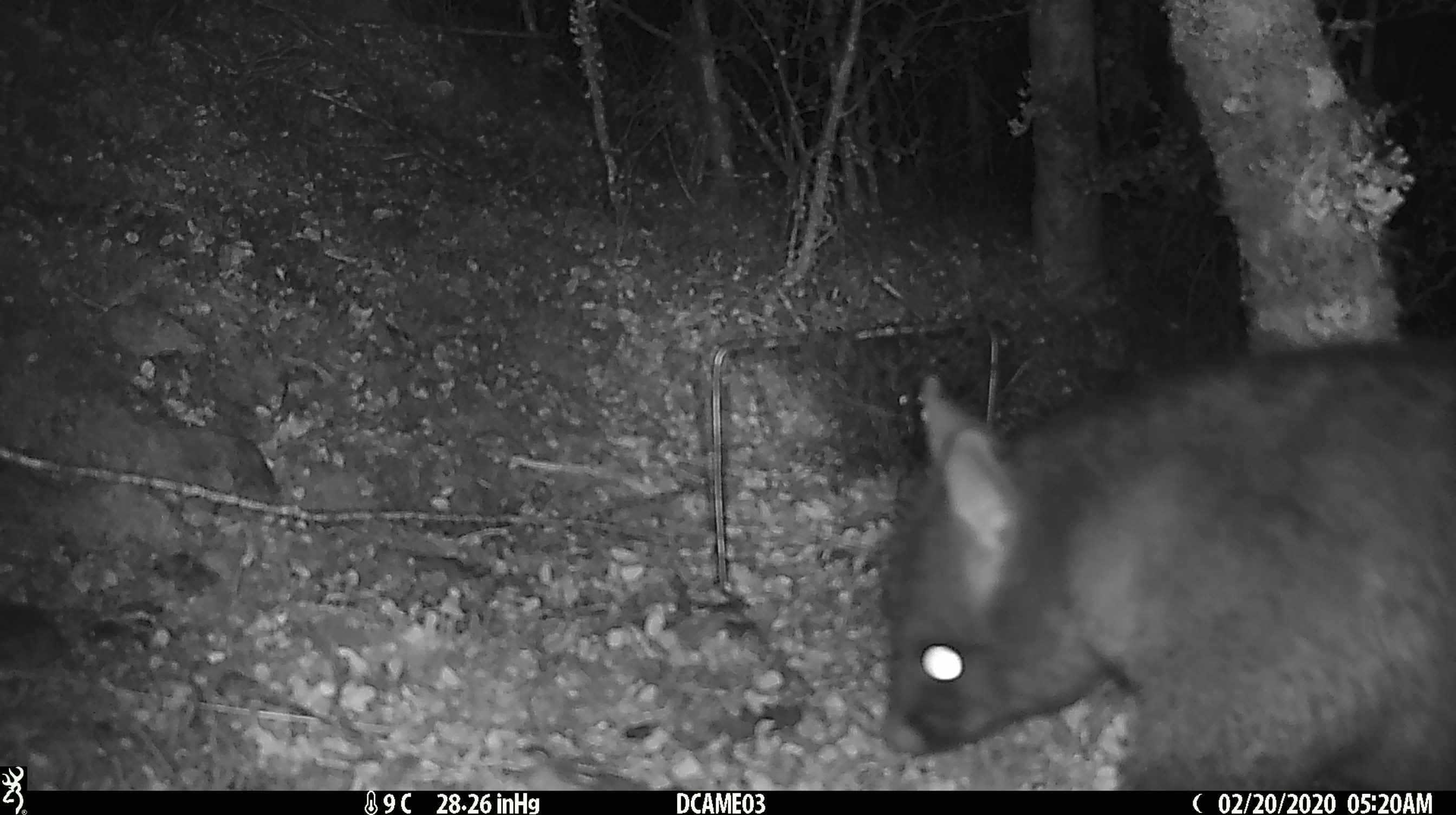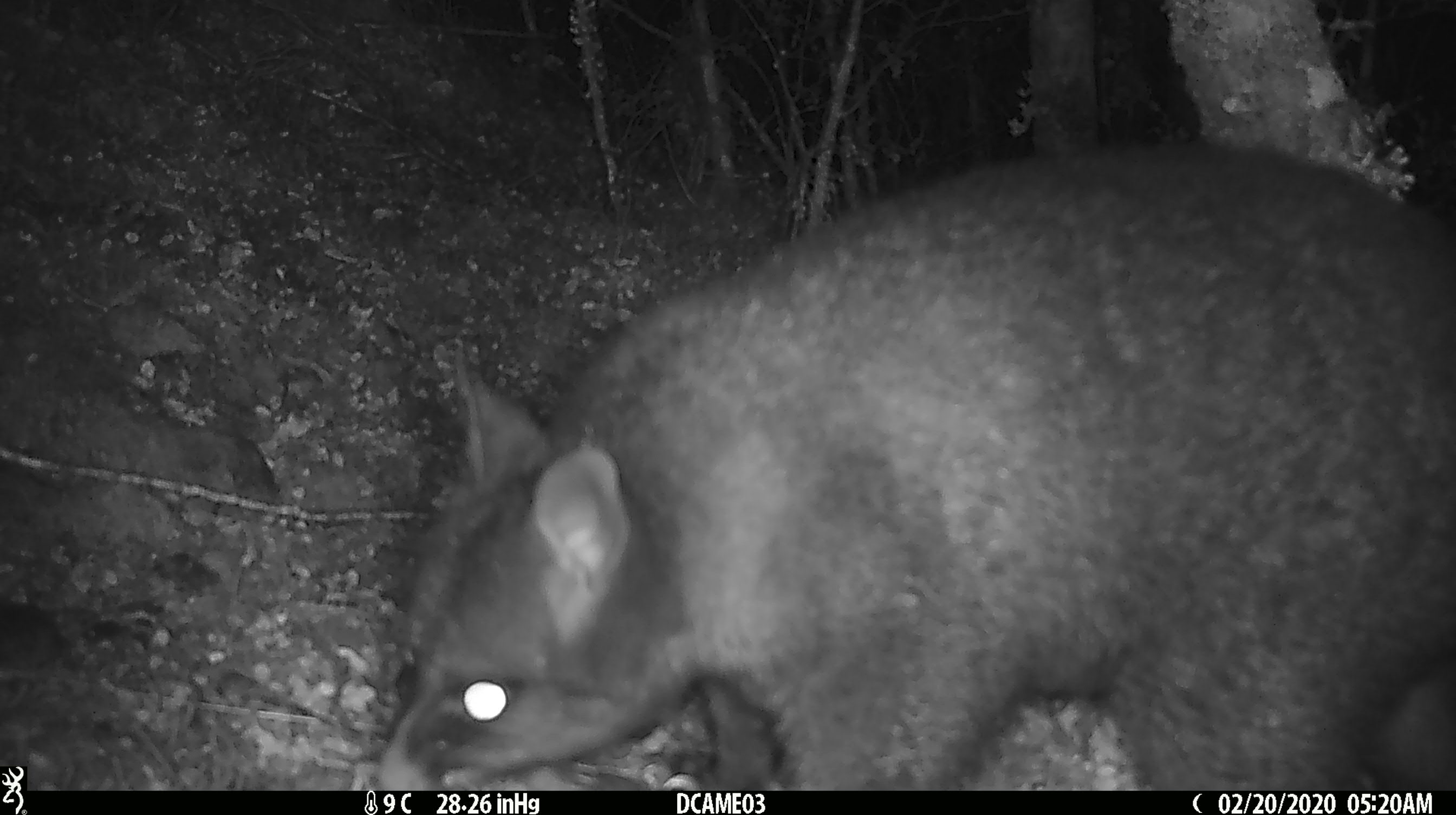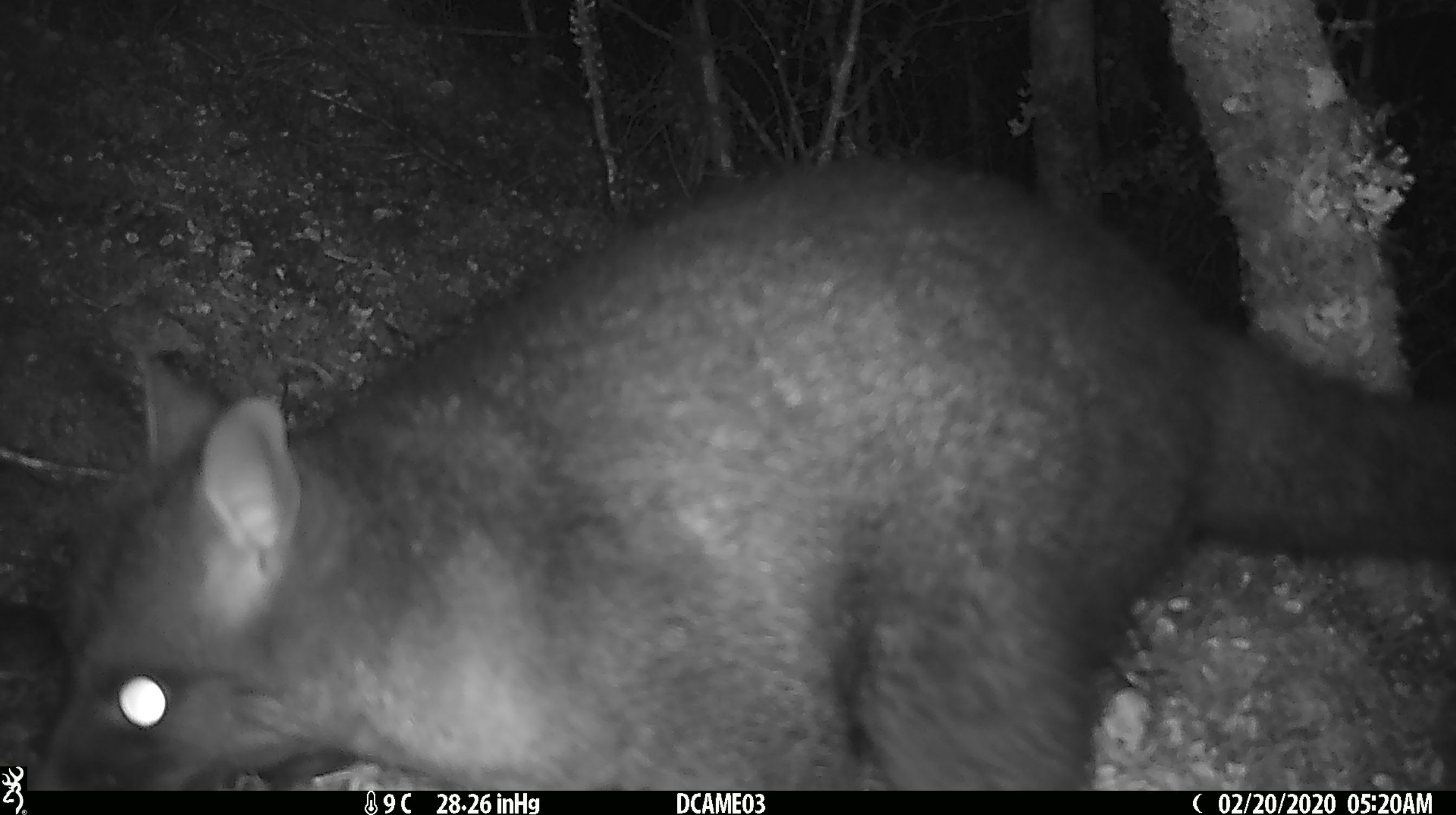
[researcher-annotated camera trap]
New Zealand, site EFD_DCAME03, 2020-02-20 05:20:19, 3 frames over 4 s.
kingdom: Animalia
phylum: Chordata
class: Mammalia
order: Diprotodontia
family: Phalangeridae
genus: Trichosurus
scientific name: Trichosurus vulpecula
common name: common brushtail possum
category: possum